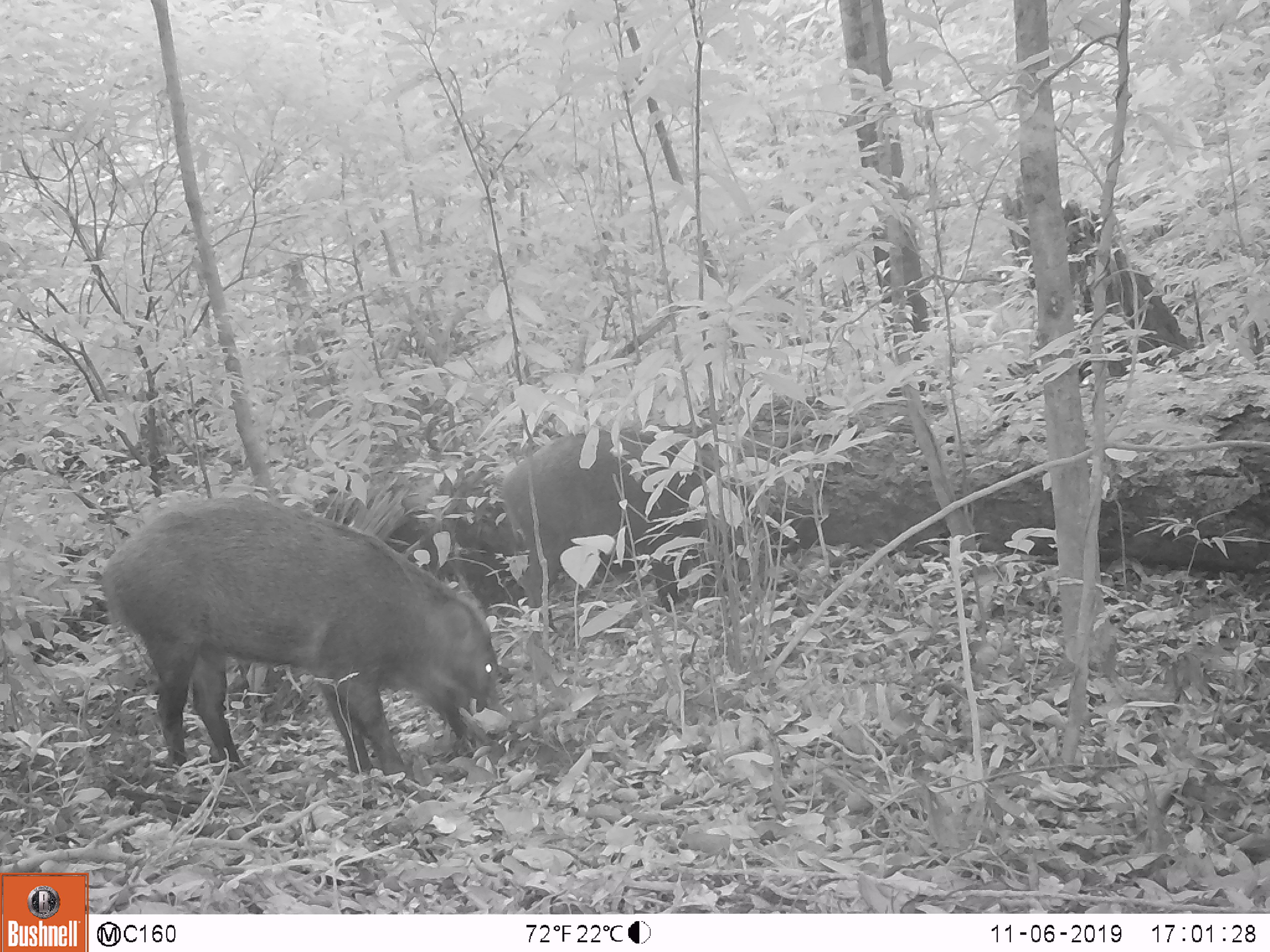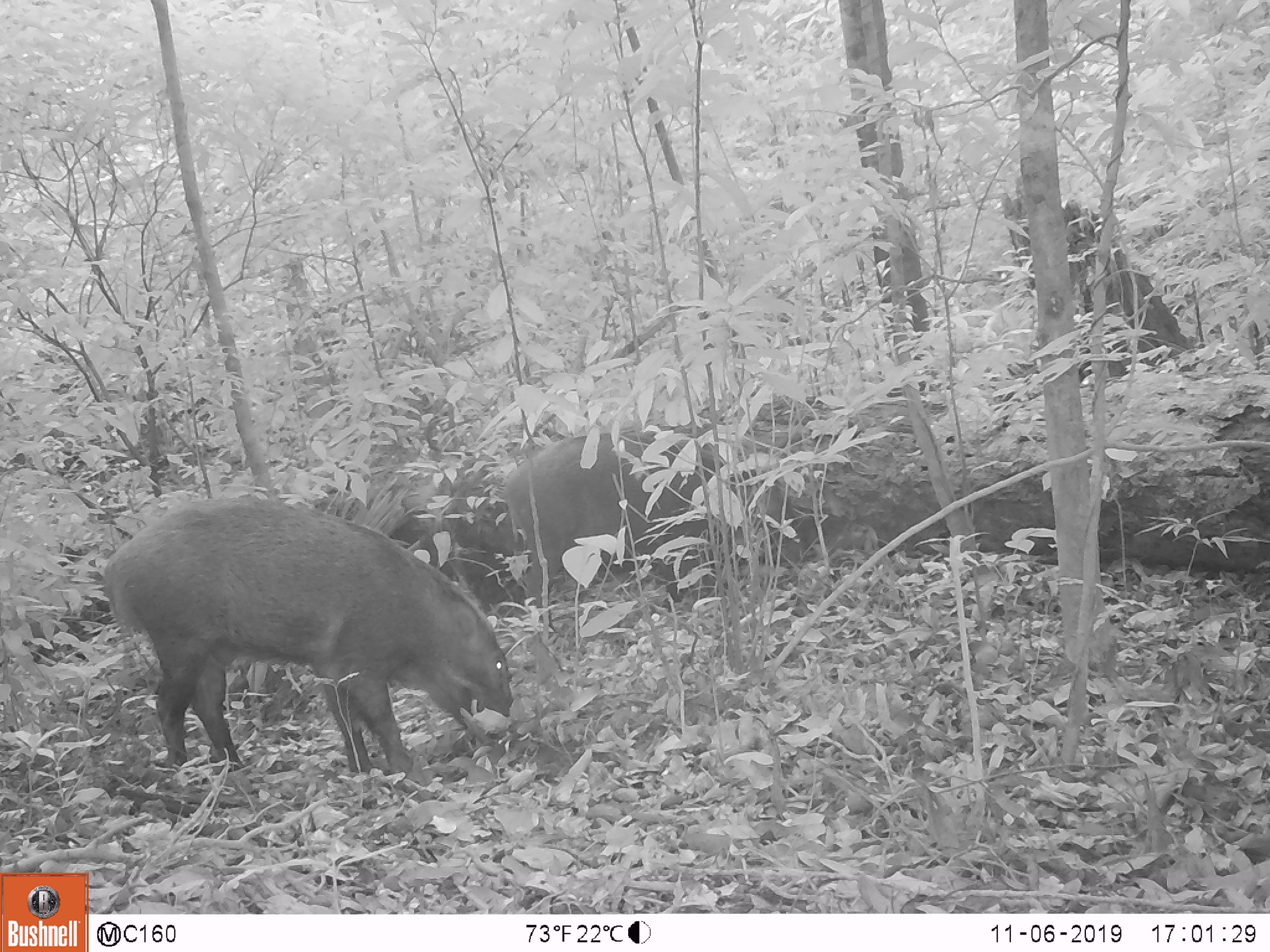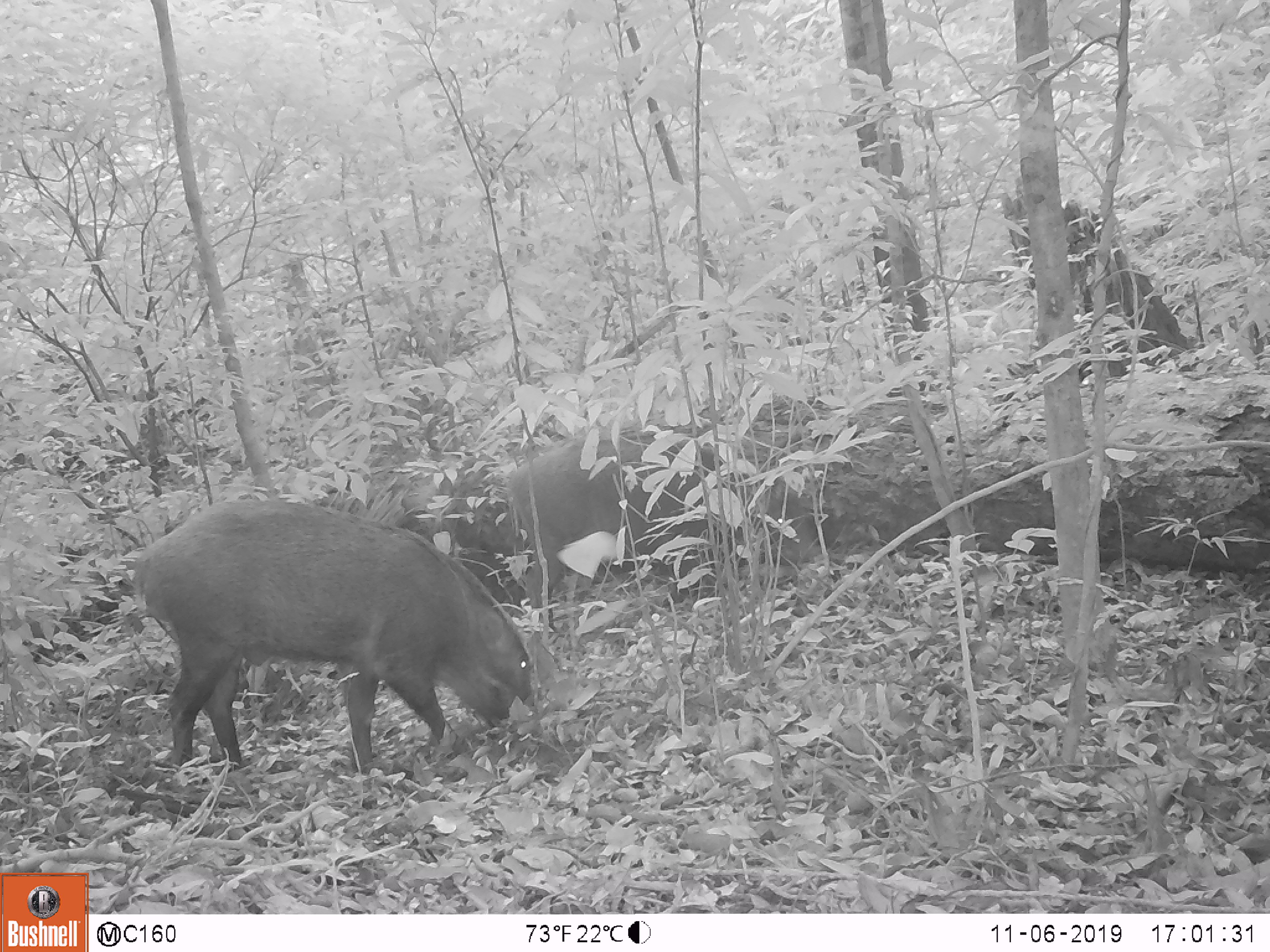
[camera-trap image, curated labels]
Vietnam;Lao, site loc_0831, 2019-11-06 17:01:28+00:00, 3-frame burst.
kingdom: Animalia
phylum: Chordata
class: Mammalia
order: Artiodactyla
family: Suidae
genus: Sus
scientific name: Sus scrofa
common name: eurasian wild pig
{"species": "eurasian wild pig (Sus scrofa)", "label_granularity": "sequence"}